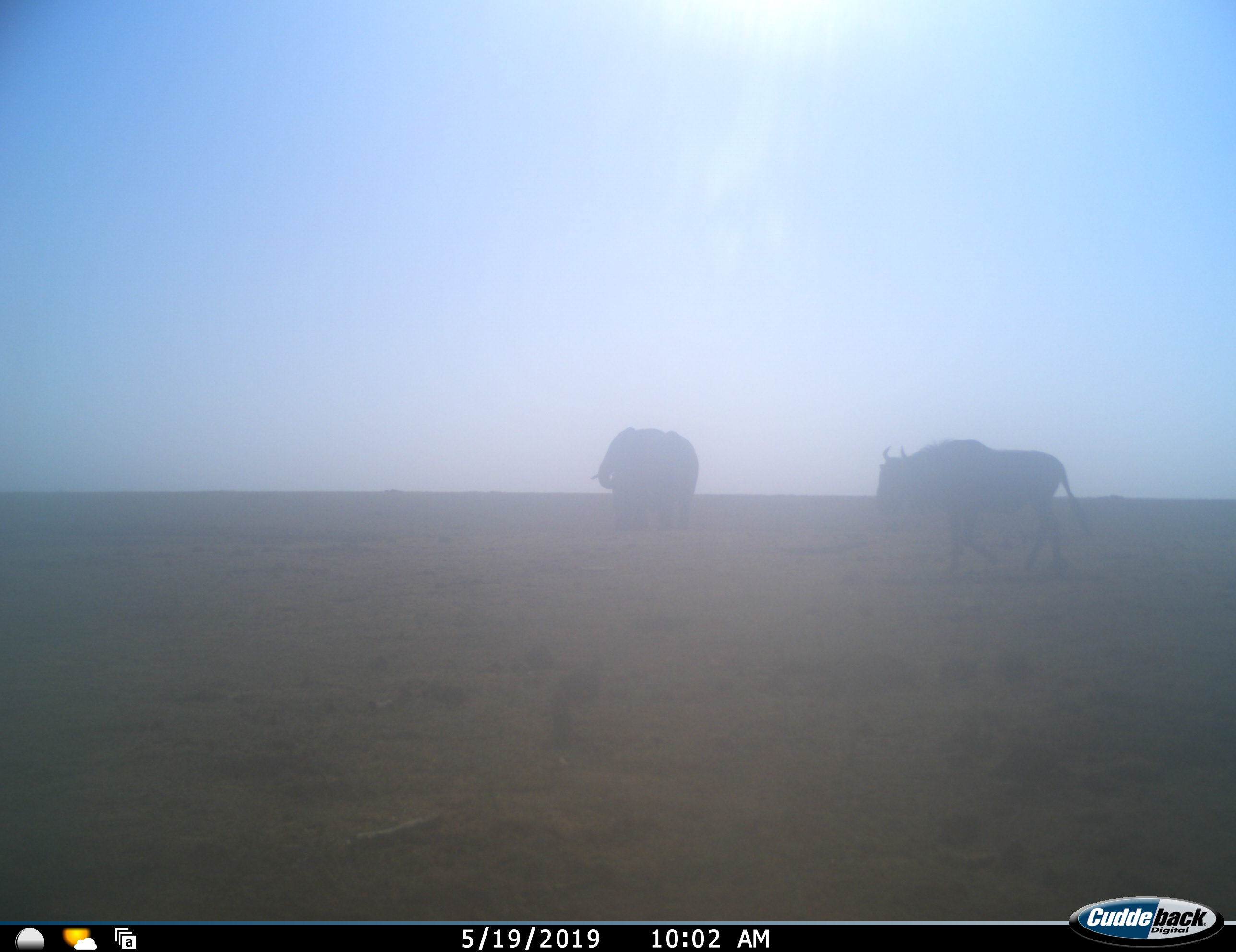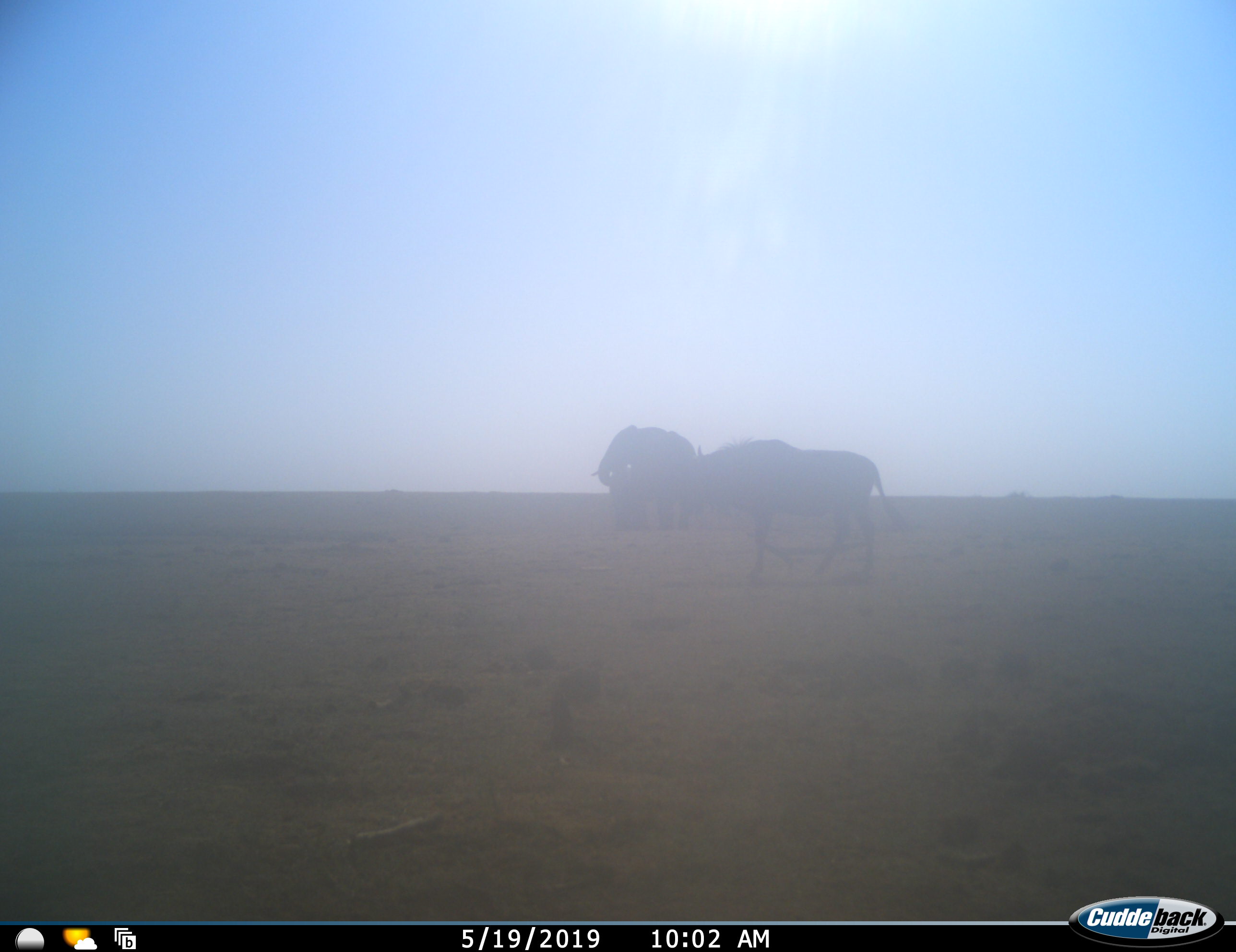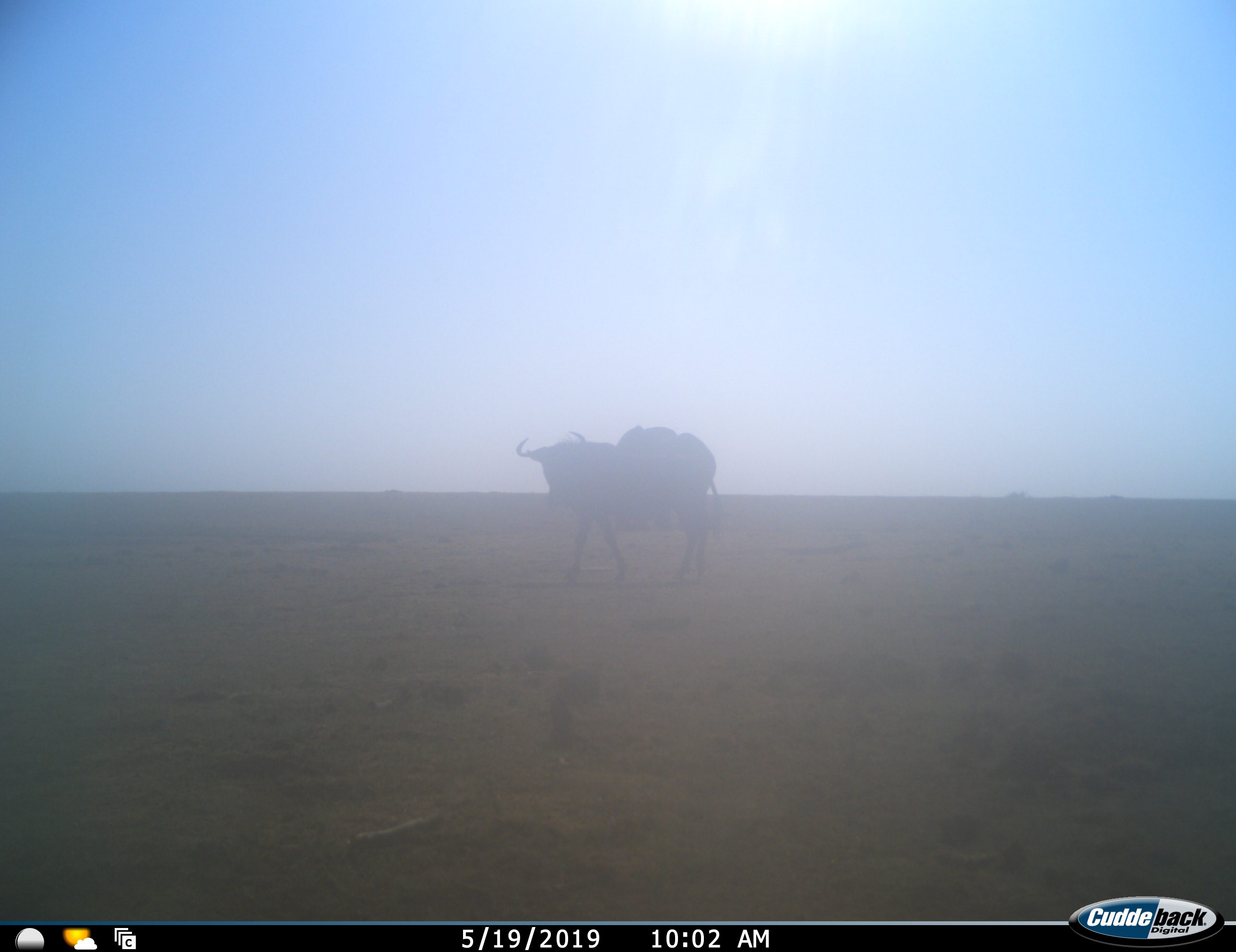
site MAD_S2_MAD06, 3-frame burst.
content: unidentified animal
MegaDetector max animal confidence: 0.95